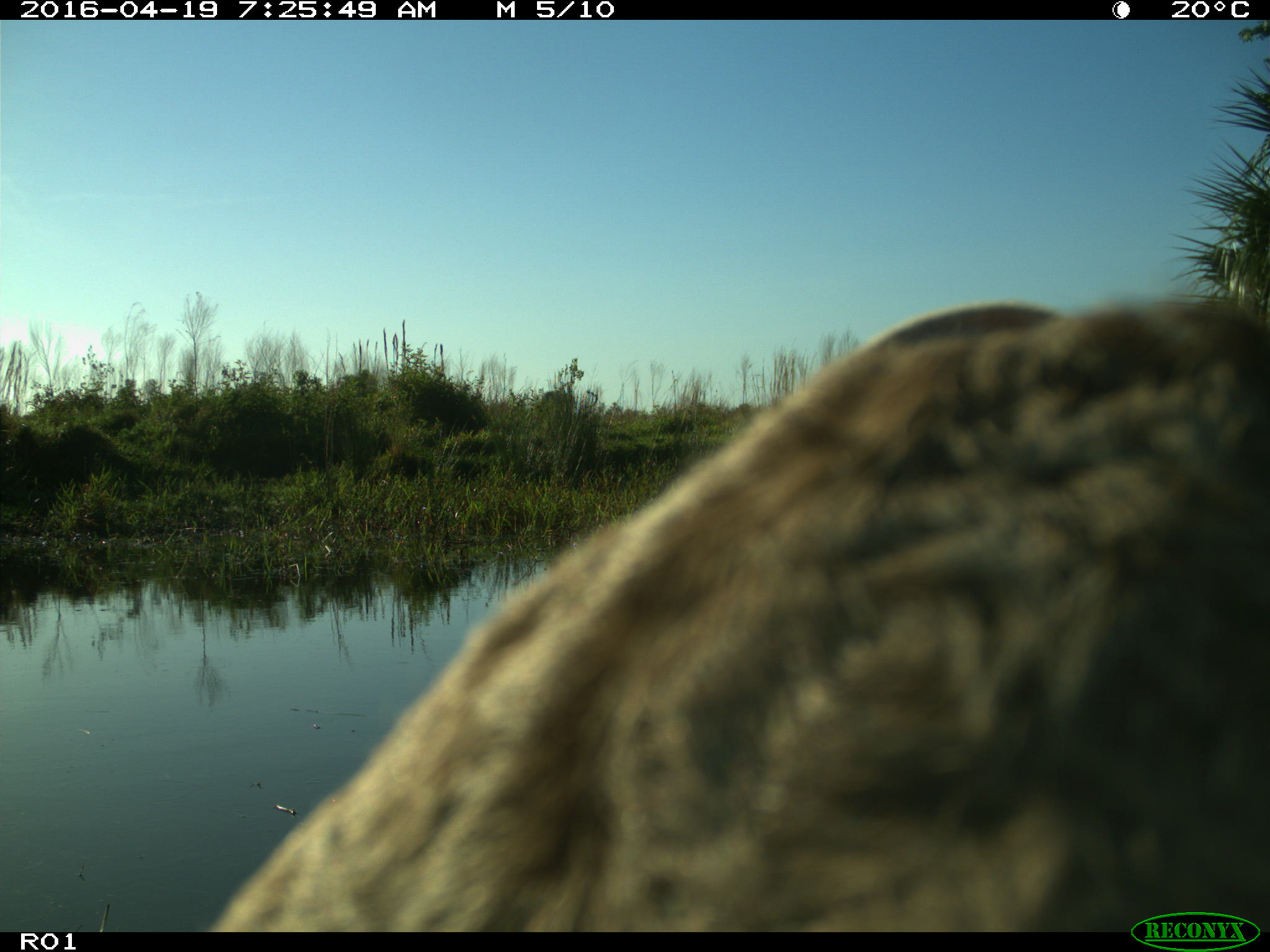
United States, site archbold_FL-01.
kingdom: Animalia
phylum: Chordata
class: Mammalia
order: Artiodactyla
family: Bovidae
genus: Bos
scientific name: Bos taurus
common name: domestic cow